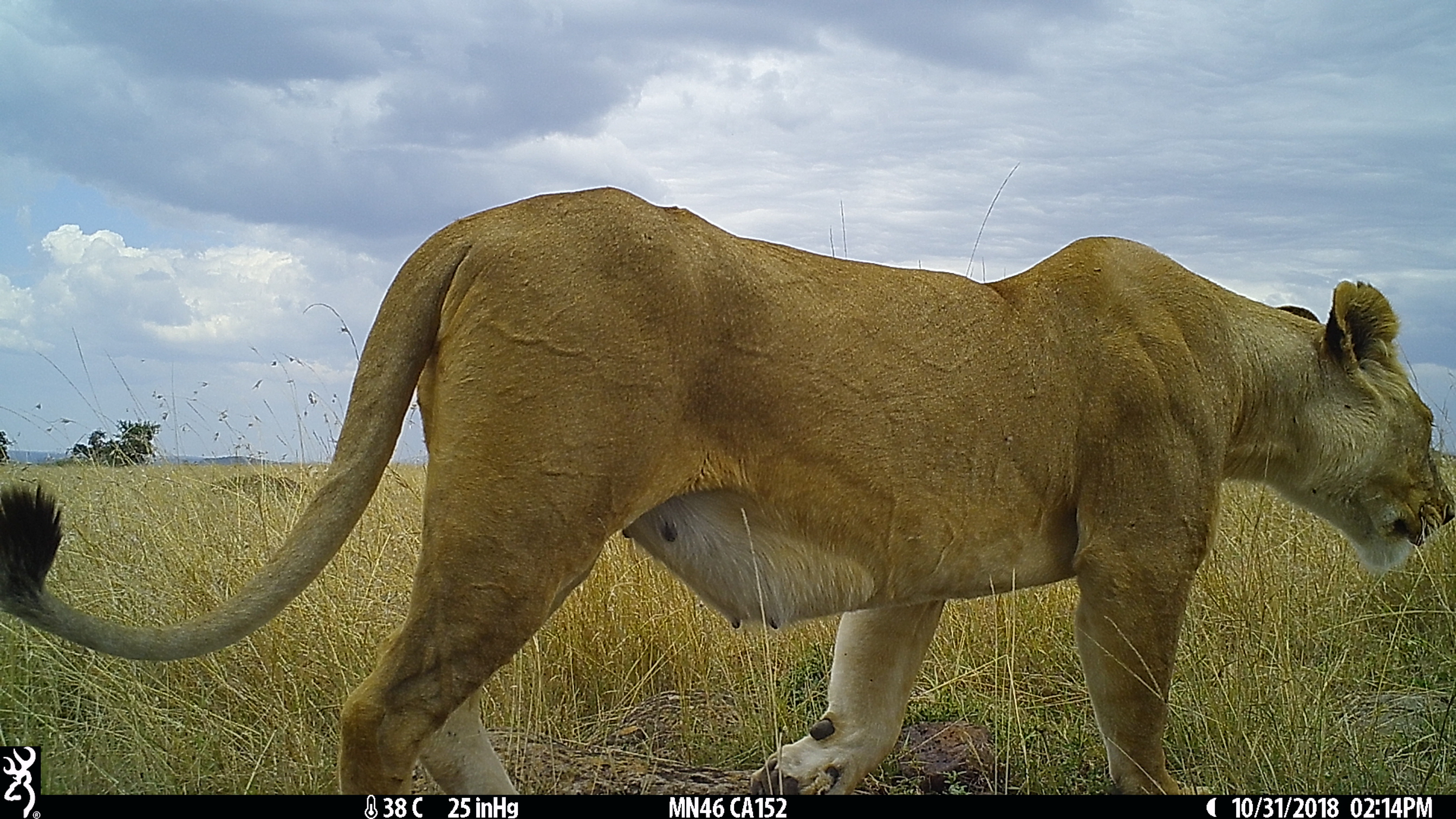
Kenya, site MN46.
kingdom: Animalia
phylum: Chordata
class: Mammalia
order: Carnivora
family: Felidae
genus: Panthera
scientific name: Panthera leo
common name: lion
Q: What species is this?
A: Lion (Panthera leo).